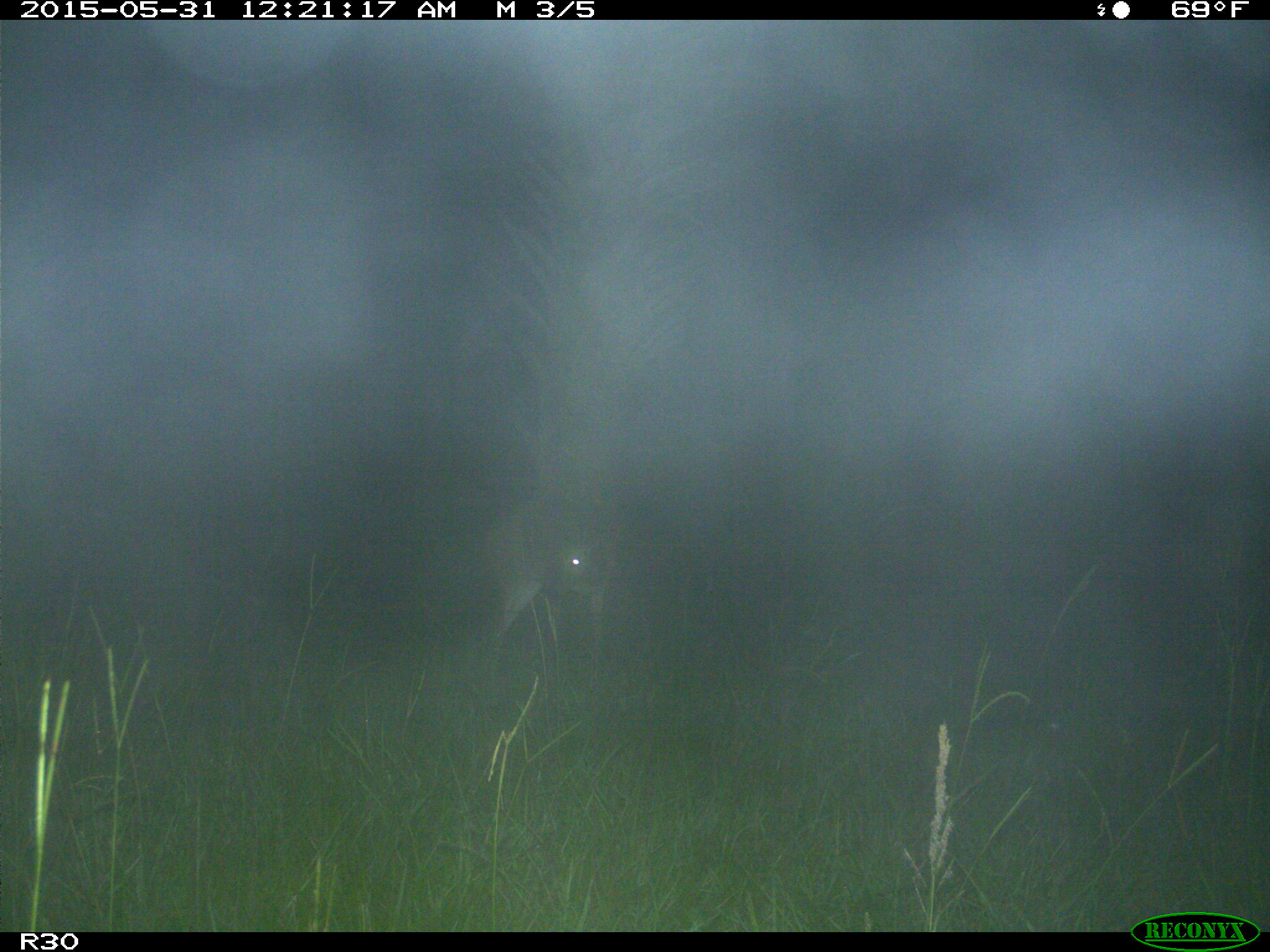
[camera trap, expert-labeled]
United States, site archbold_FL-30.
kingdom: Animalia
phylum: Chordata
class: Mammalia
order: Artiodactyla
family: Cervidae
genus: Odocoileus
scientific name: Odocoileus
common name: deer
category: unidentified deer